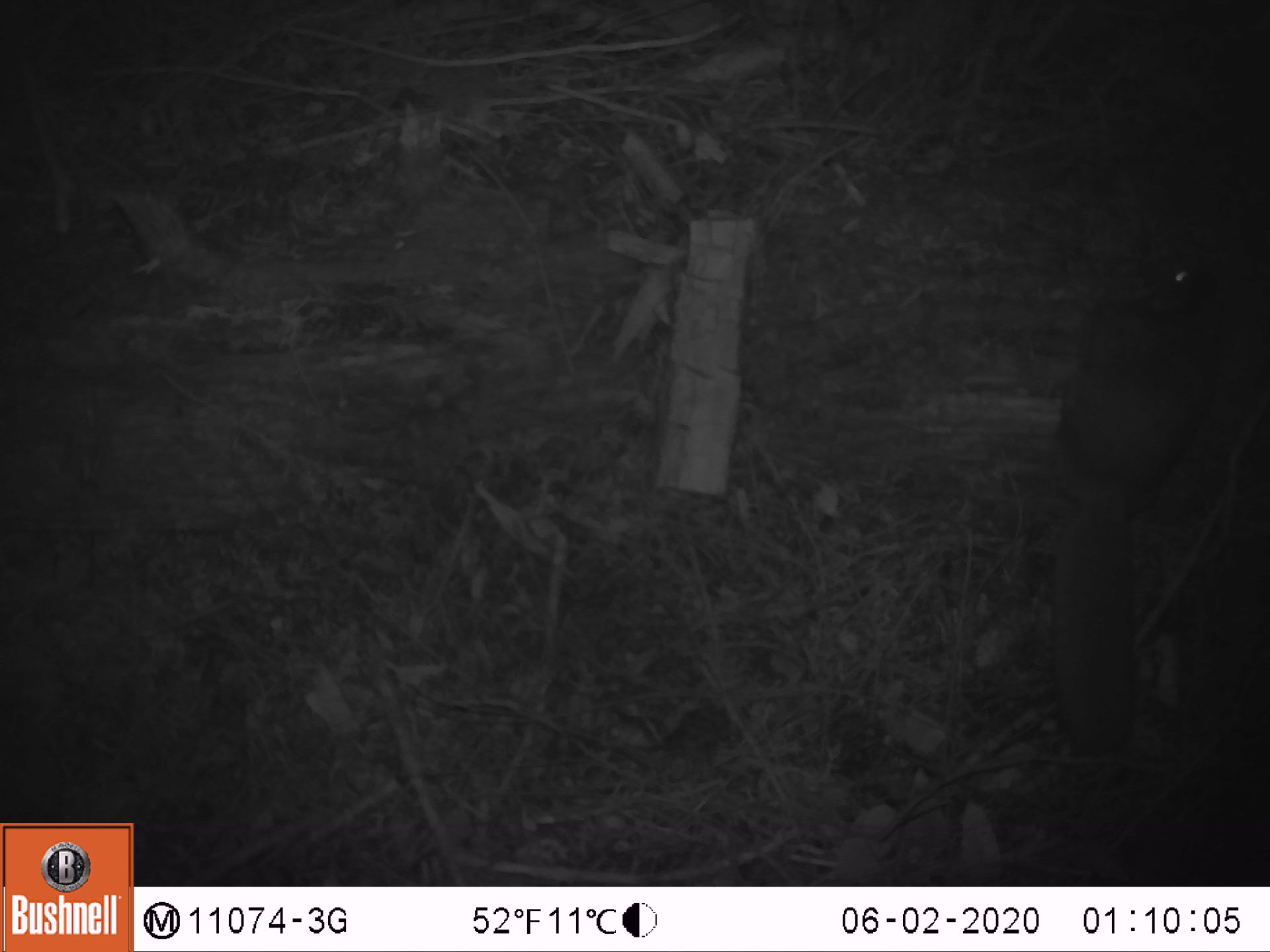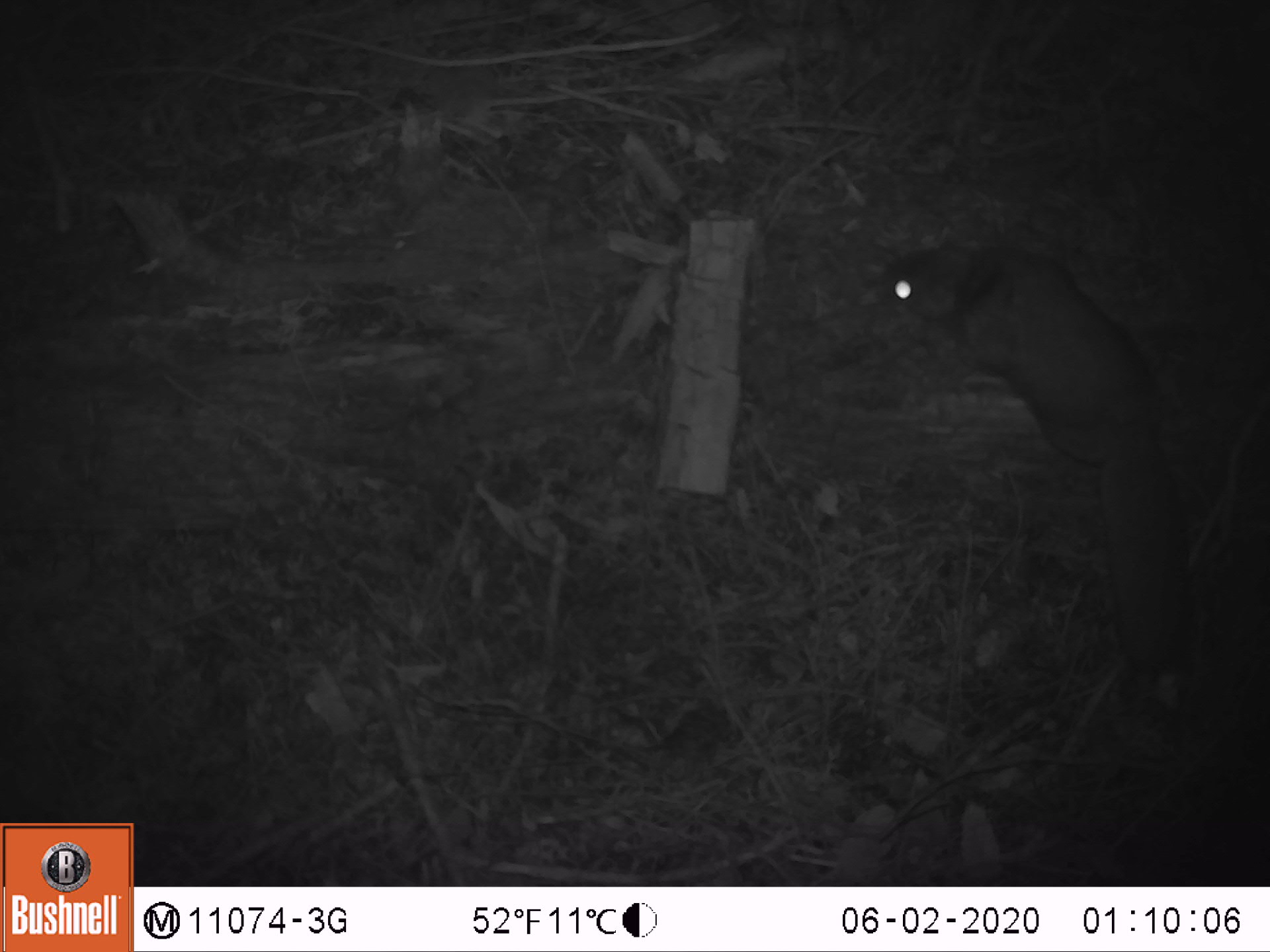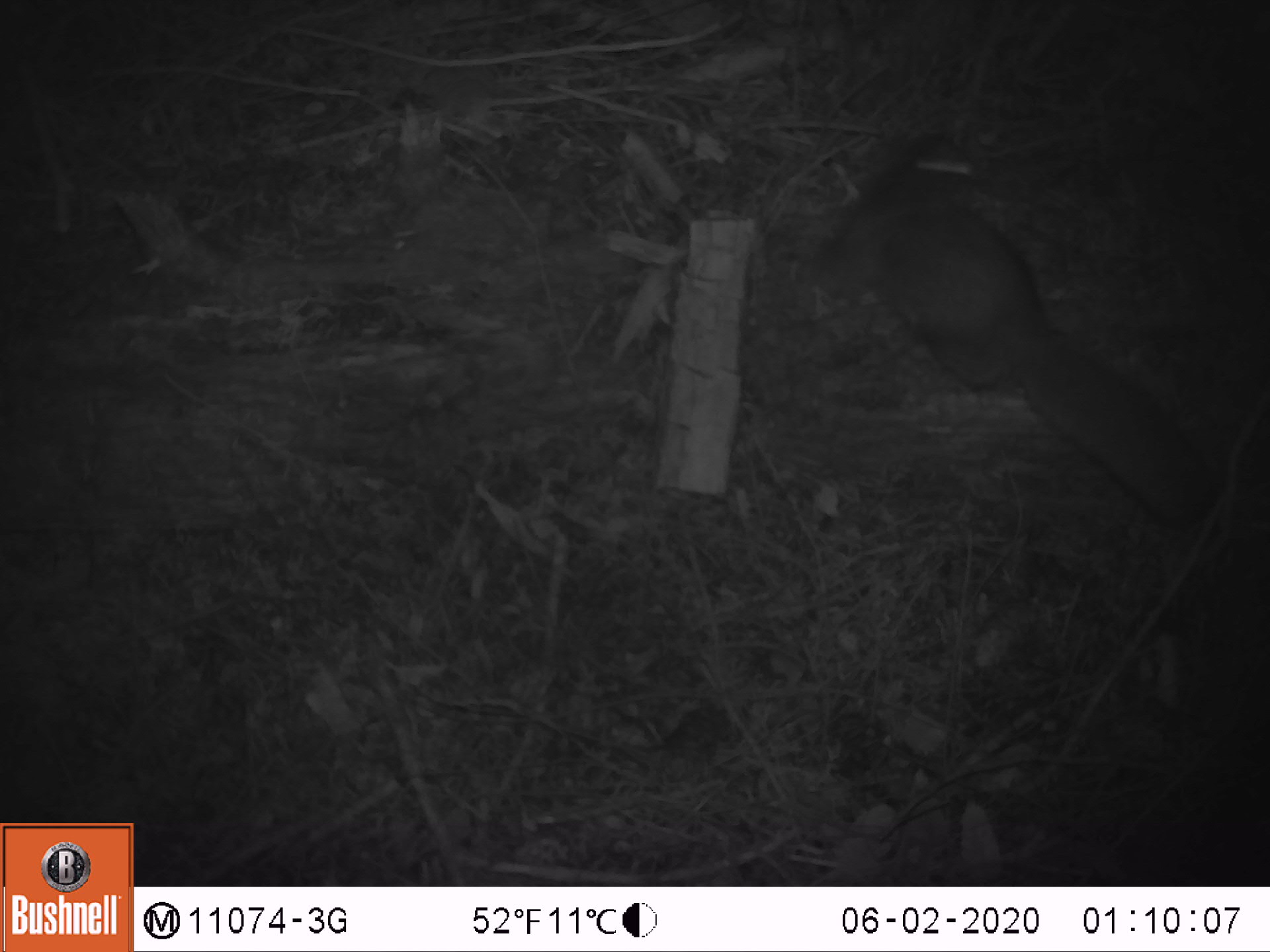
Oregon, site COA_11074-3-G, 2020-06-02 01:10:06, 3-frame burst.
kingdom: Animalia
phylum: Chordata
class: Mammalia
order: Rodentia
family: Sciuridae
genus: Glaucomys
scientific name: Glaucomys oregonensis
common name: humboldt's flying squirrel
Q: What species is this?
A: Humboldt's flying squirrel (Glaucomys oregonensis).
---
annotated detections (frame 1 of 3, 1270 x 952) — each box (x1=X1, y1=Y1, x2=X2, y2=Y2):
humboldt's flying squirrel: (x1=1007, y1=243, x2=1252, y2=778)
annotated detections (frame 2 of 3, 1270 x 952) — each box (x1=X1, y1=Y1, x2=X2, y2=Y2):
humboldt's flying squirrel: (x1=875, y1=223, x2=1202, y2=698)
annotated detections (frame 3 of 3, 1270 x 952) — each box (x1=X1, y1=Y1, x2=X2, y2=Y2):
humboldt's flying squirrel: (x1=849, y1=108, x2=1233, y2=540)